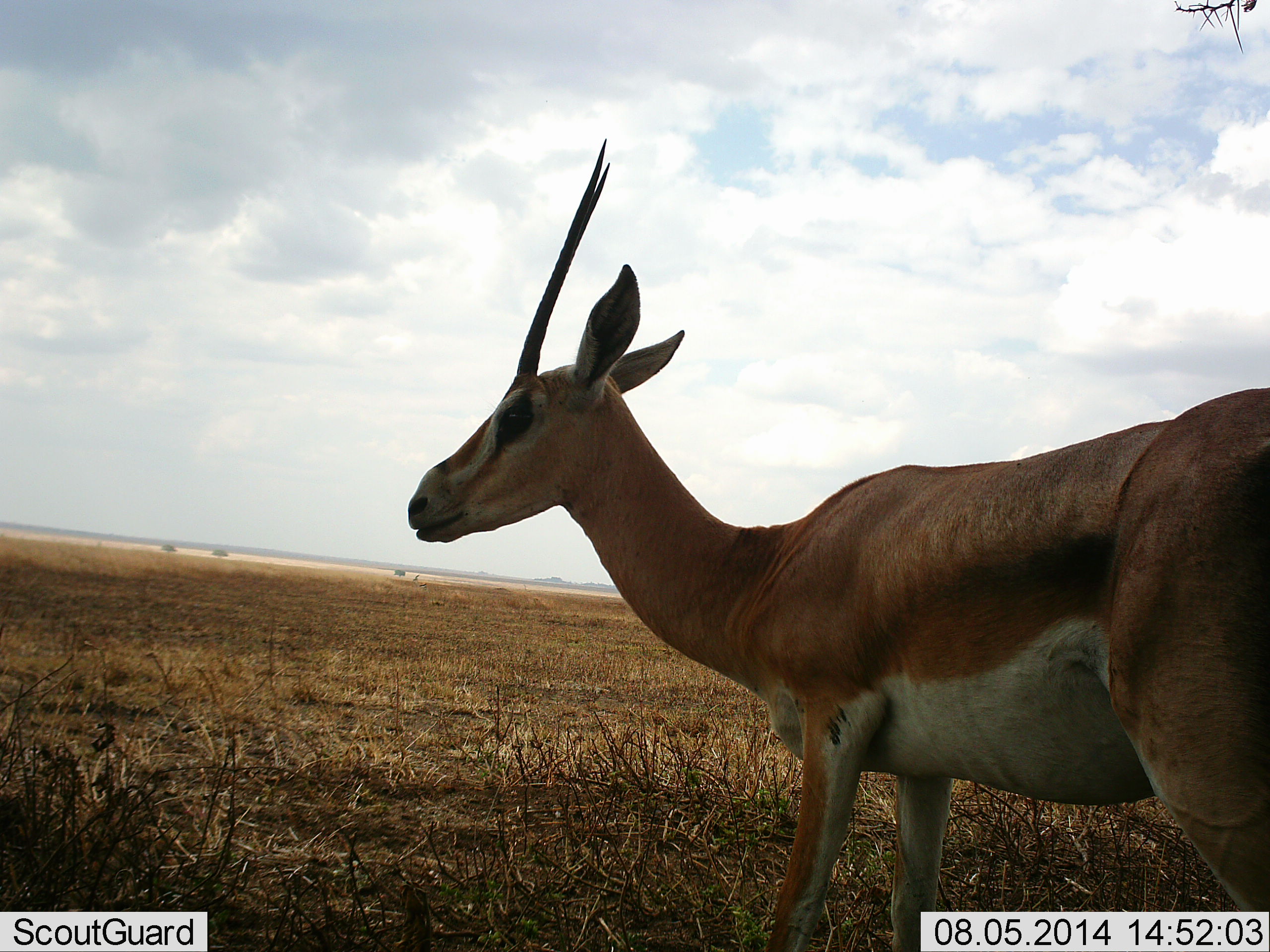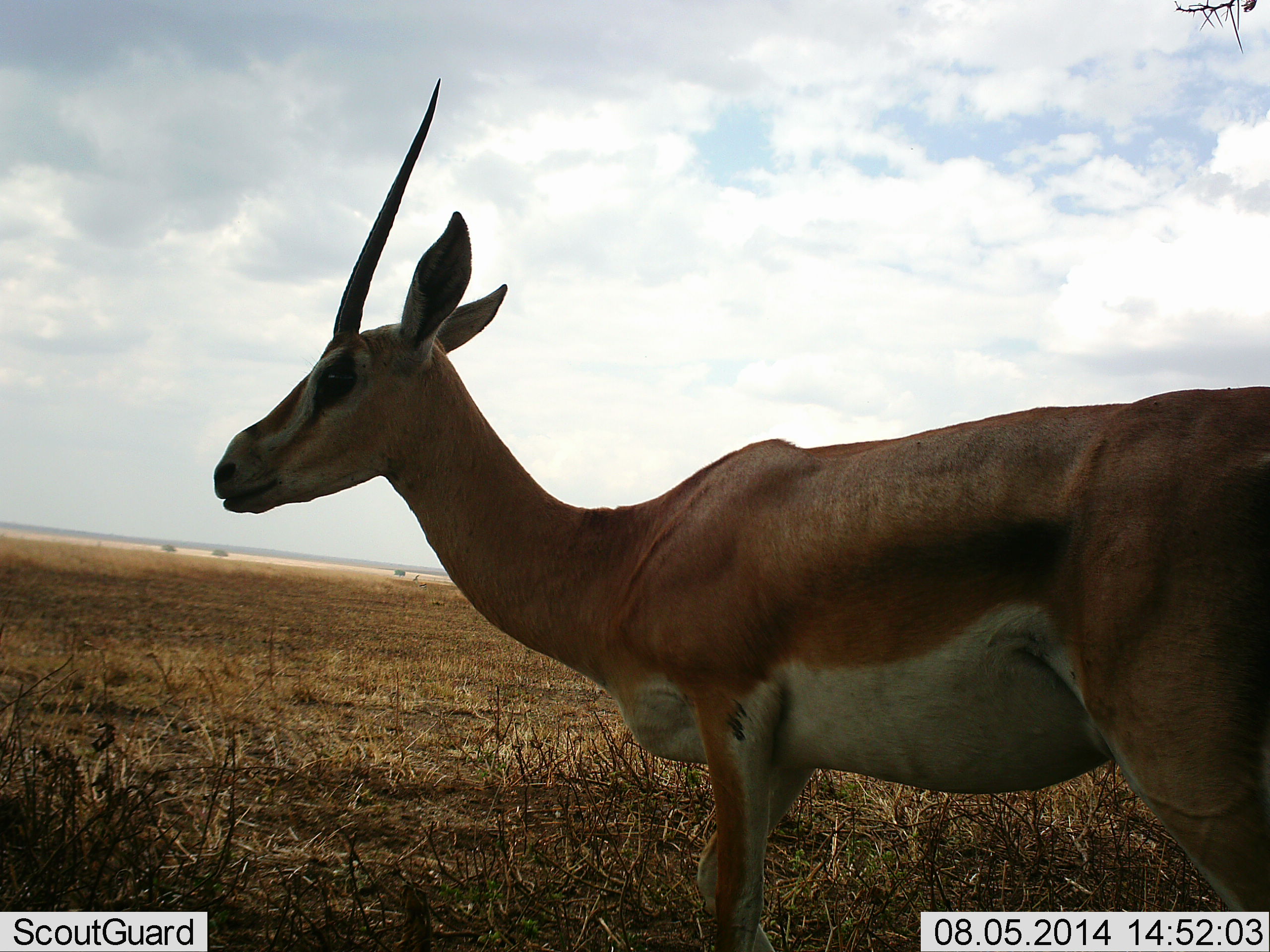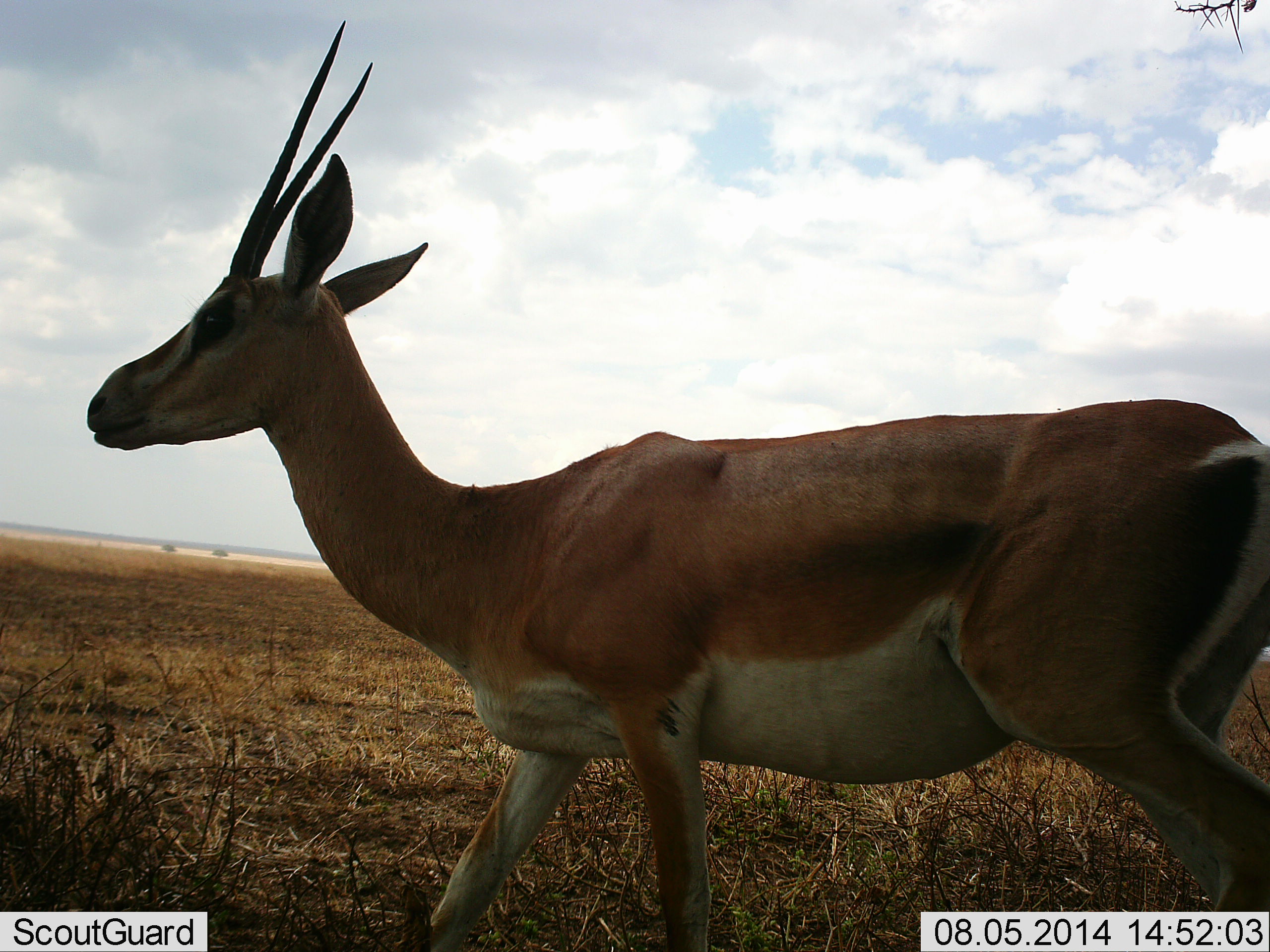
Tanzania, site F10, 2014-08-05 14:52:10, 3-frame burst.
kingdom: Animalia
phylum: Chordata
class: Mammalia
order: Artiodactyla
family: Bovidae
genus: Nanger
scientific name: Nanger granti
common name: grant's gazelle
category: gazellegrants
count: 1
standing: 30%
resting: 0%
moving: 80%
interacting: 0%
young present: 0%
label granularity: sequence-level